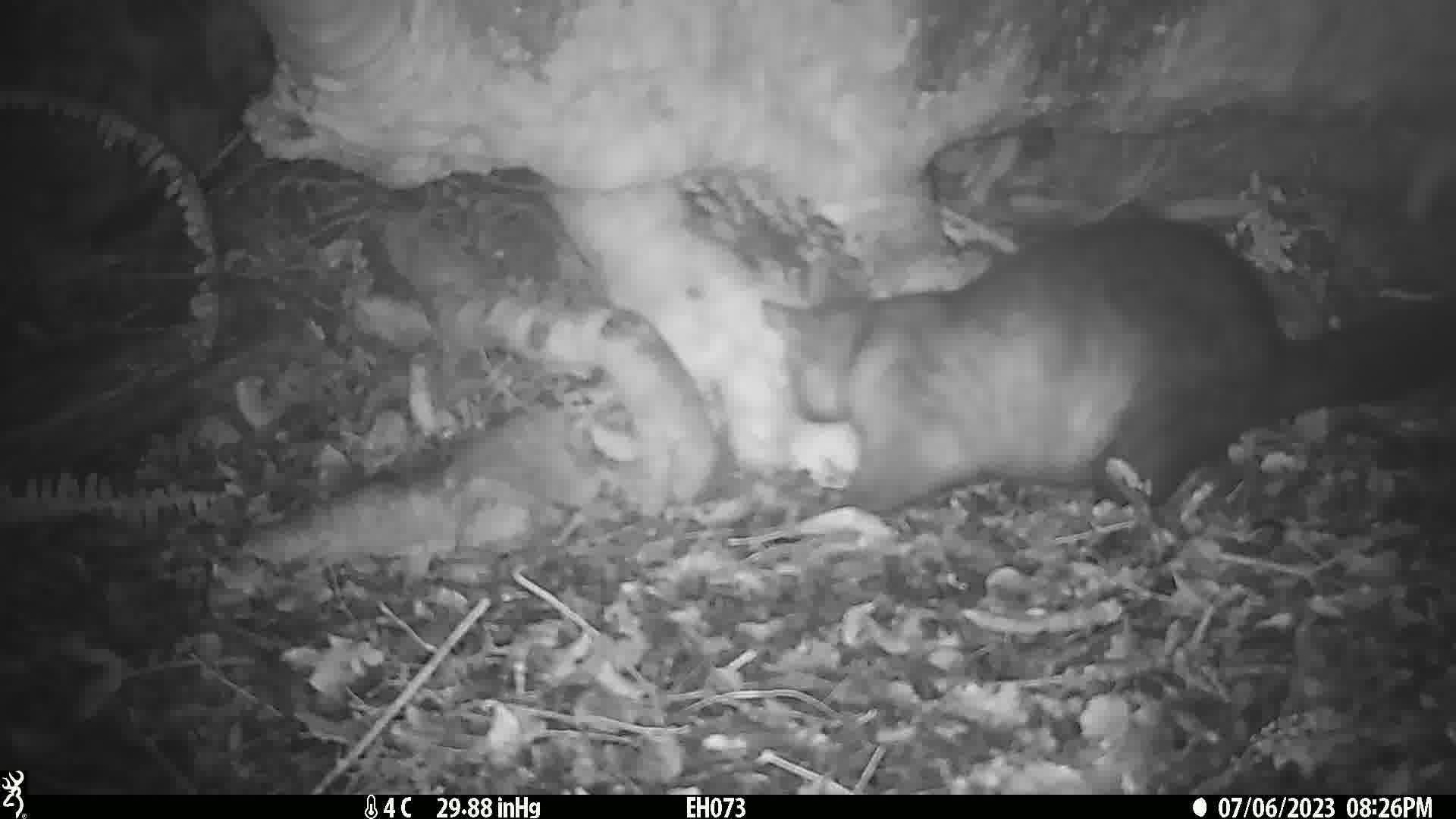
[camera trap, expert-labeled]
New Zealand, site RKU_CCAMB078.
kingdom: Animalia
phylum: Chordata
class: Mammalia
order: Diprotodontia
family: Phalangeridae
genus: Trichosurus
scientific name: Trichosurus vulpecula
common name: common brushtail possum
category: possum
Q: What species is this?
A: Possum (common brushtail possum) (Trichosurus vulpecula).